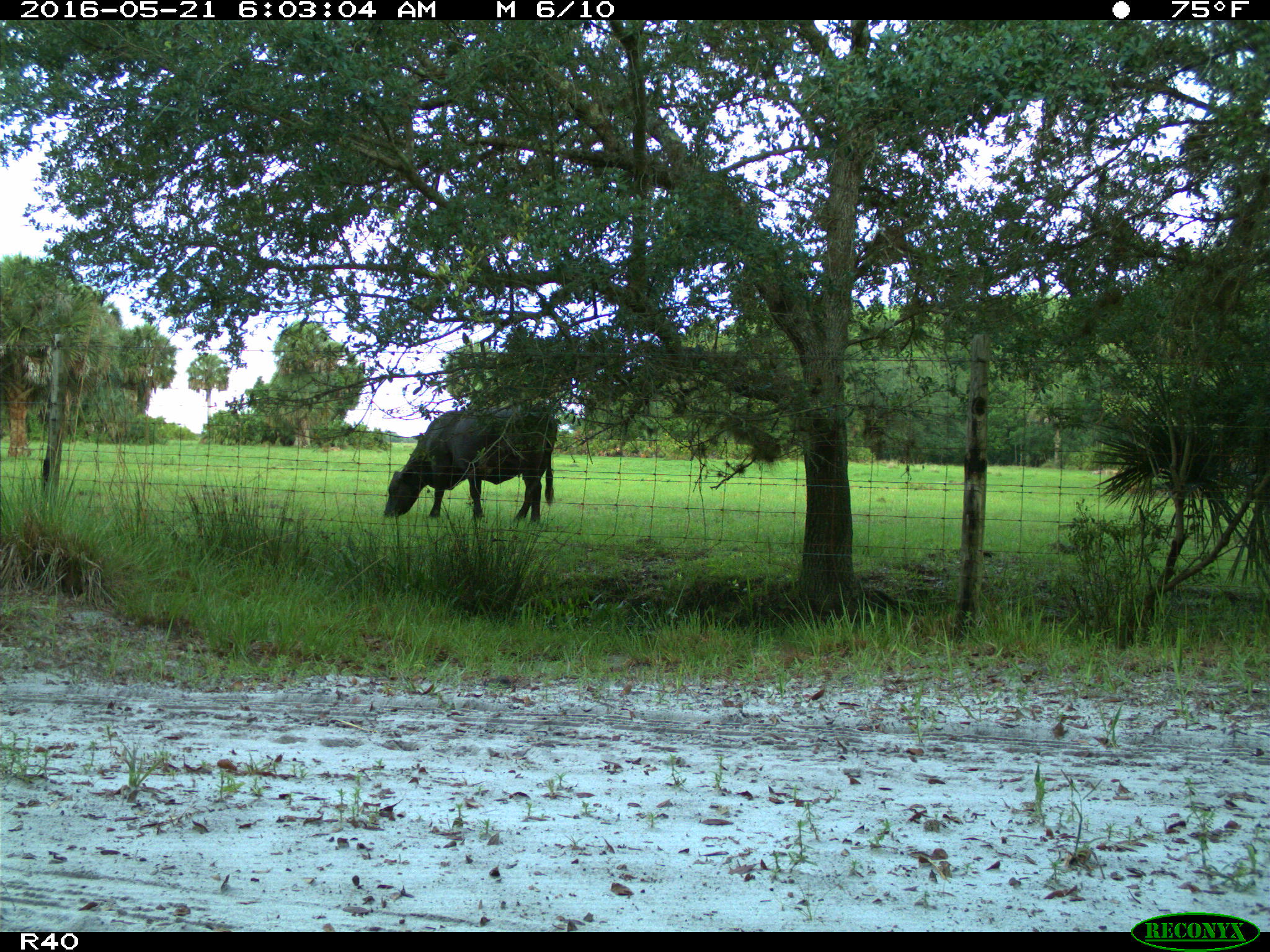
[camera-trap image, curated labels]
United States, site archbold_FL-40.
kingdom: Animalia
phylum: Chordata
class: Mammalia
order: Artiodactyla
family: Bovidae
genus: Bos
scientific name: Bos taurus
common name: domestic cow